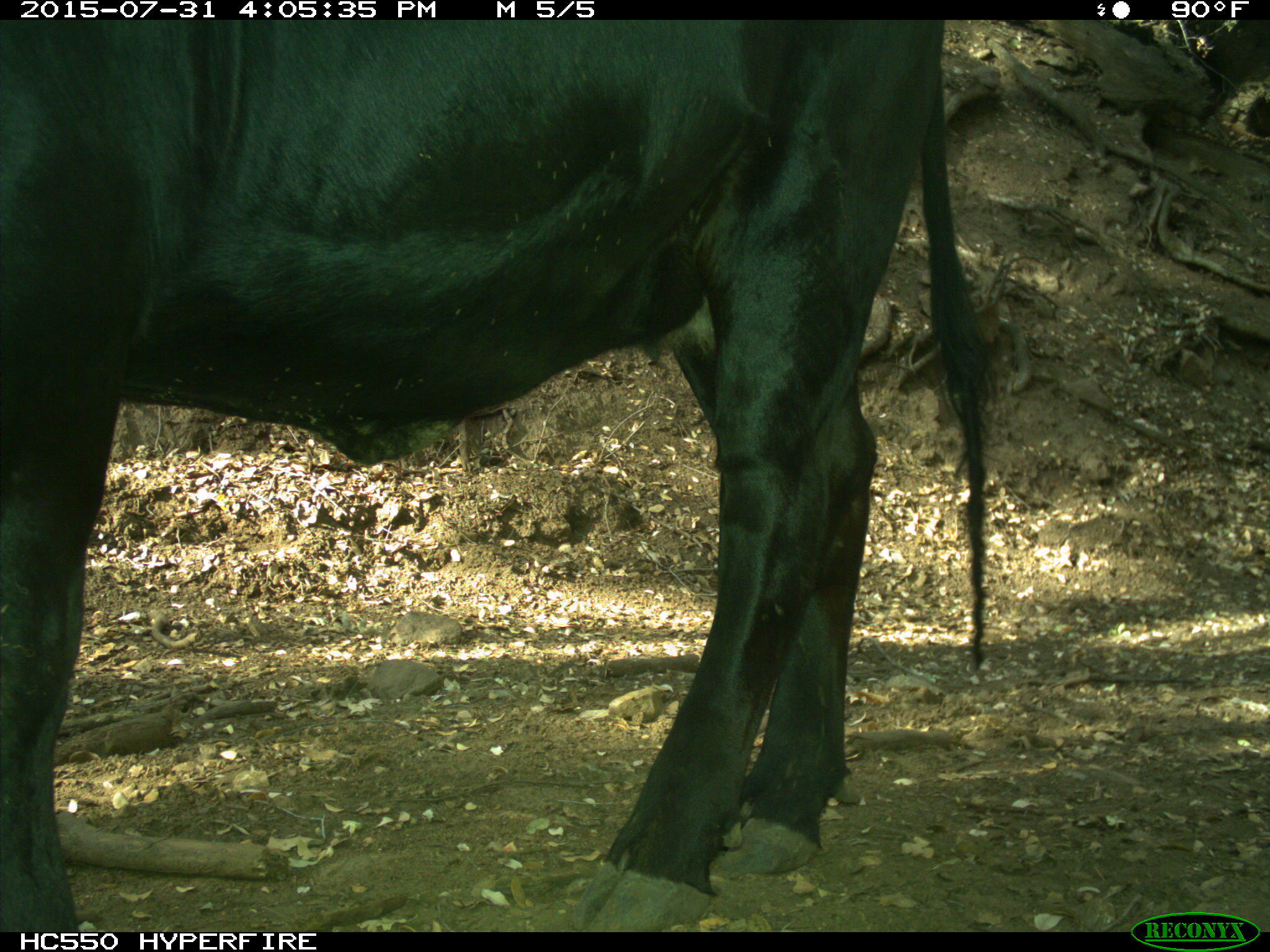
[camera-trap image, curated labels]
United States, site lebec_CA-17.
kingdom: Animalia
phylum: Chordata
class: Mammalia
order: Artiodactyla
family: Bovidae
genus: Bos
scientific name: Bos taurus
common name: domestic cow